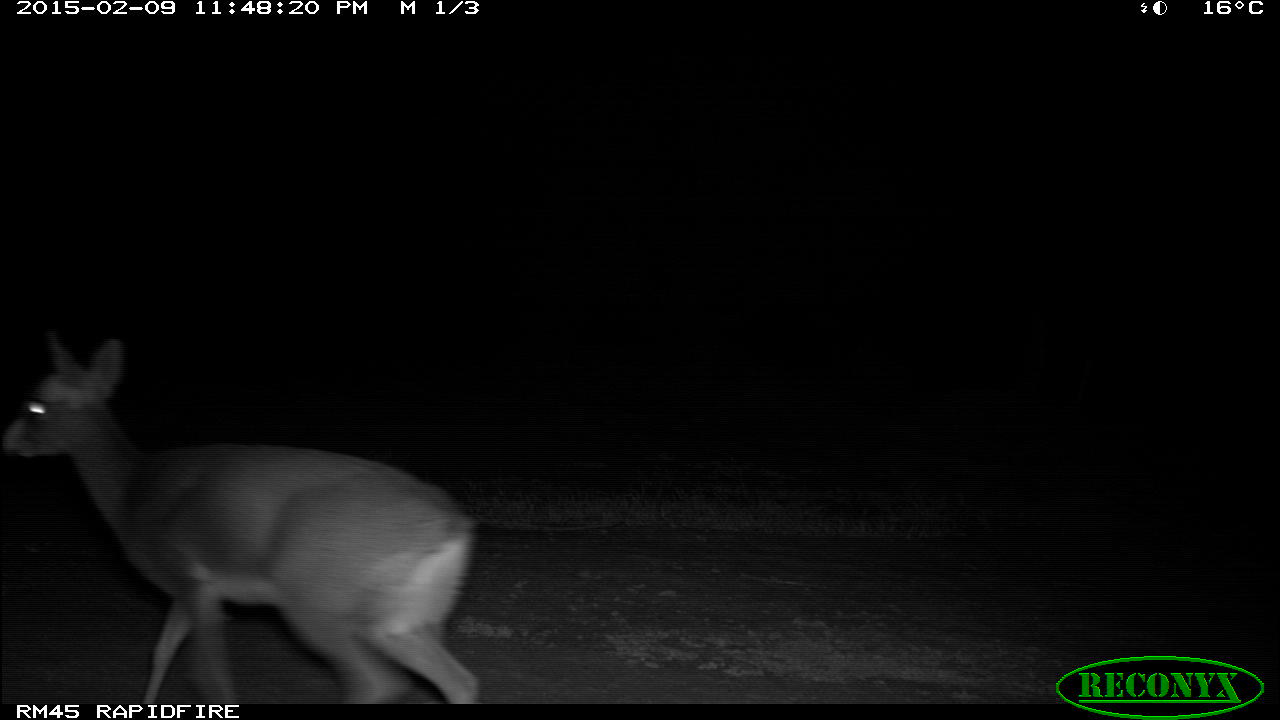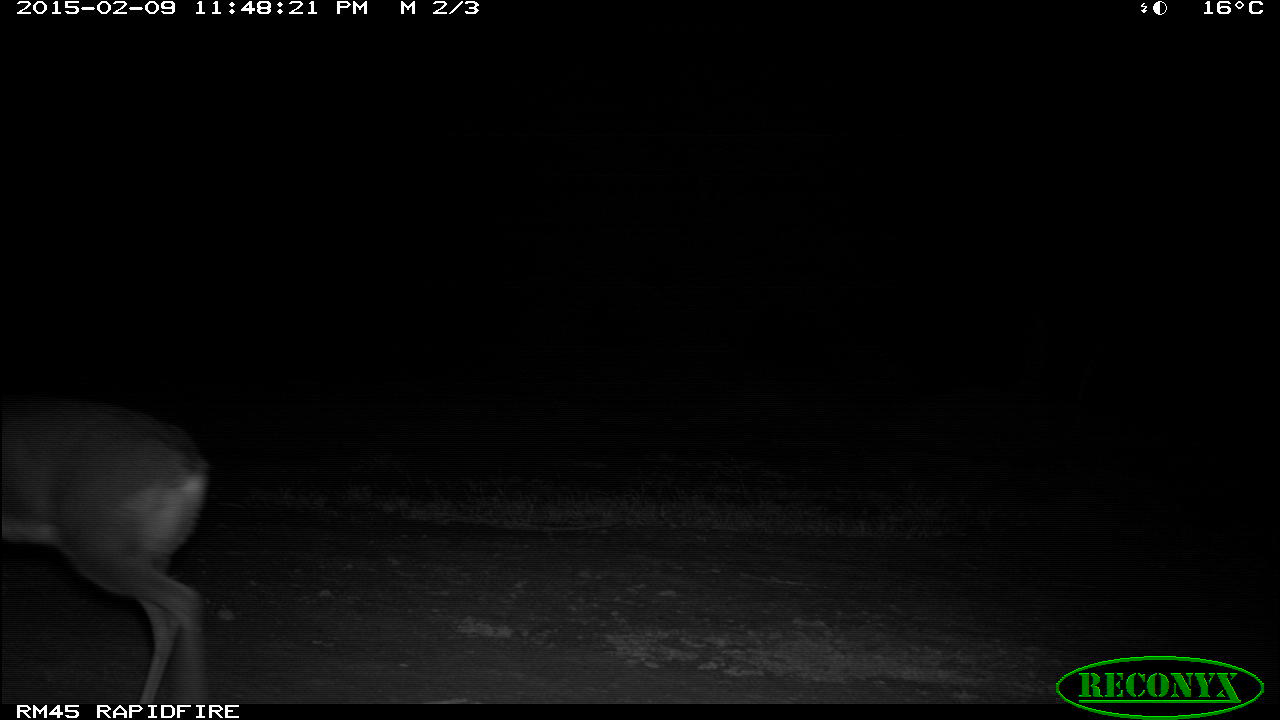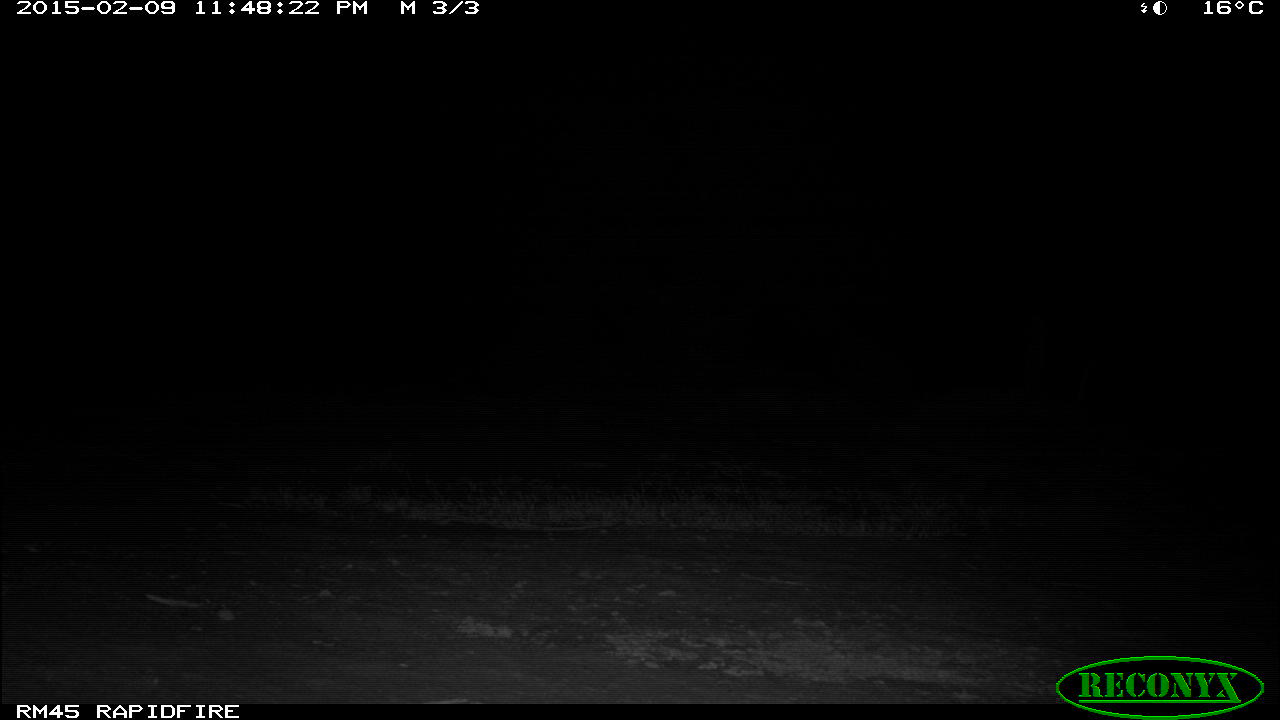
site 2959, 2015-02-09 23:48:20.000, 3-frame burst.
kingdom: Animalia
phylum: Chordata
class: Mammalia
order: Artiodactyla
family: Bovidae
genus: Madoqua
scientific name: Madoqua guentheri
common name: günther's dik-dik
Madoqua guentheri (günther's dik-dik), count 1.